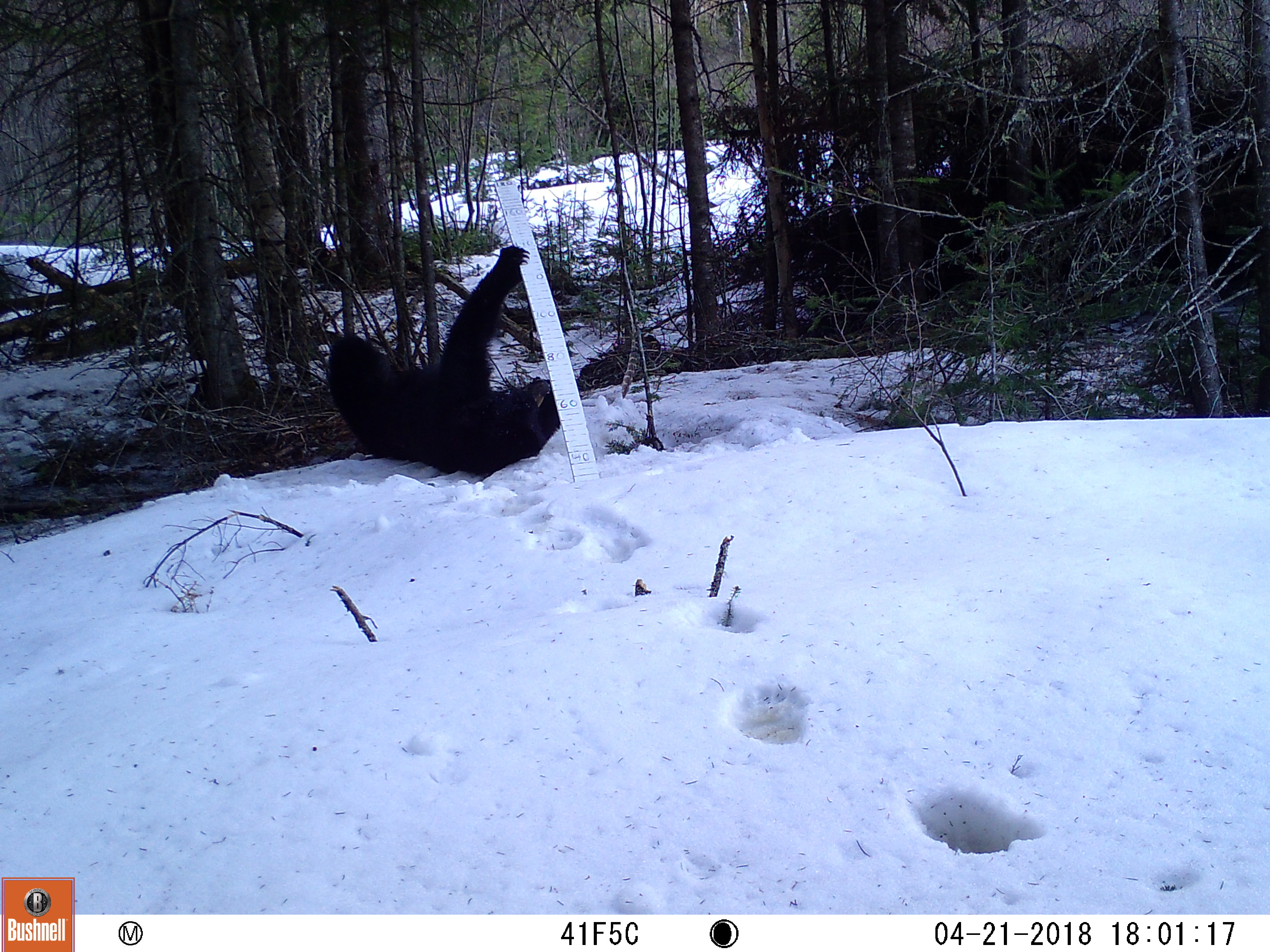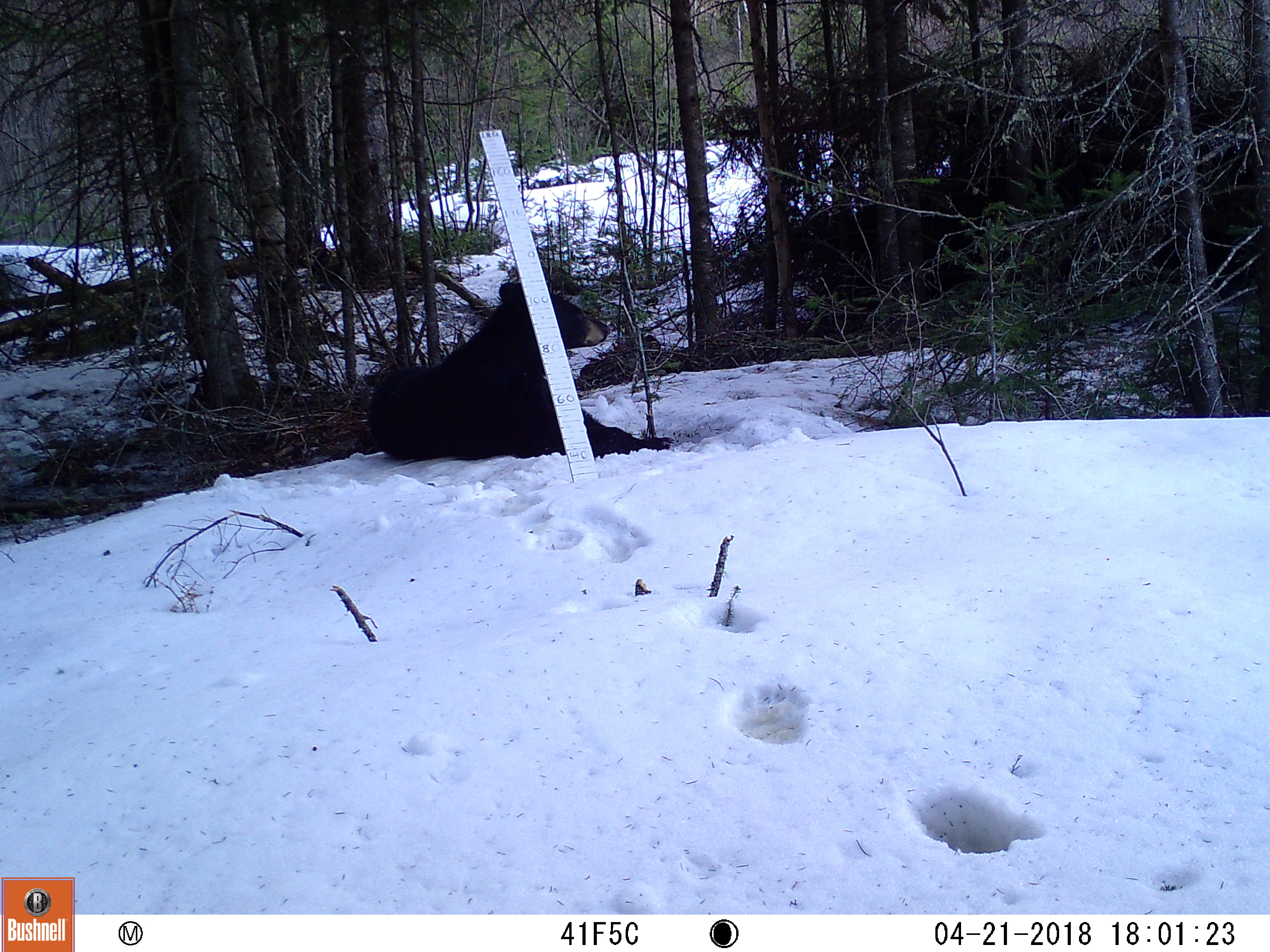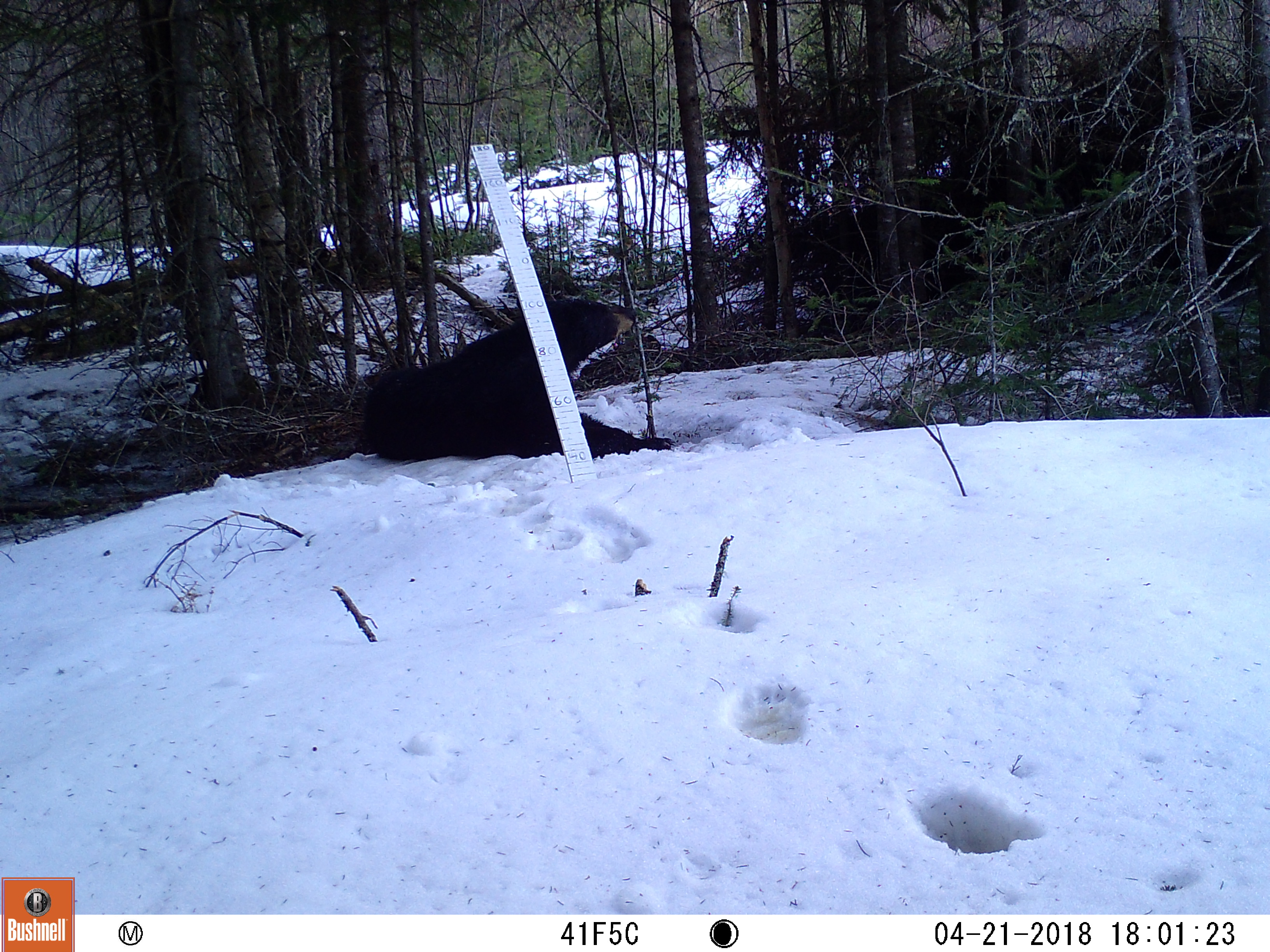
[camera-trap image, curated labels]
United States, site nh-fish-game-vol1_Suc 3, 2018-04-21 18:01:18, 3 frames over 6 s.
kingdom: Animalia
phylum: Chordata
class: Mammalia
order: Carnivora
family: Ursidae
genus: Ursus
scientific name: Ursus americanus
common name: black bear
Black bear (Ursus americanus).